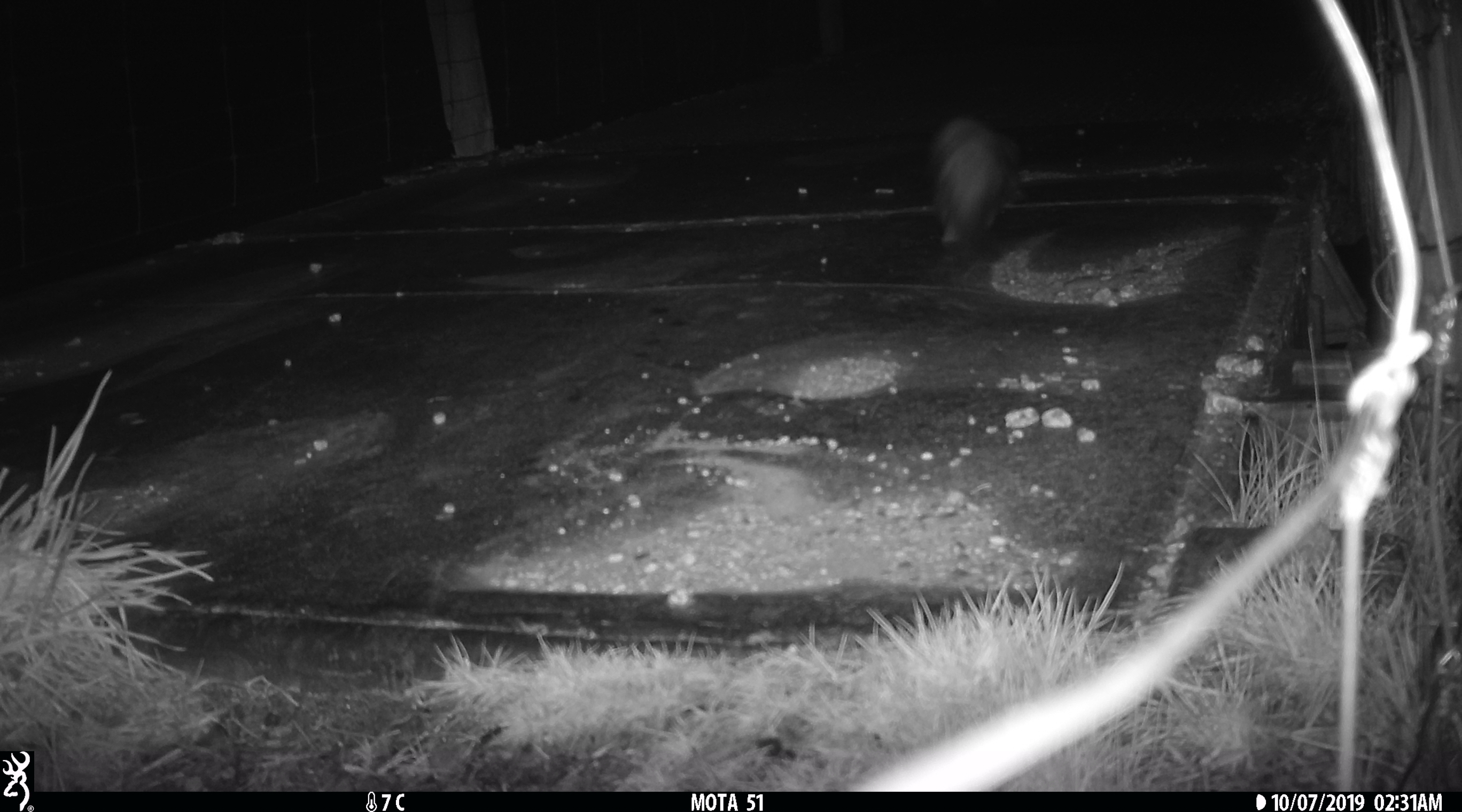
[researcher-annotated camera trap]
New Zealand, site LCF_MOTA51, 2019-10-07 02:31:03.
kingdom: Animalia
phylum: Chordata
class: Mammalia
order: Carnivora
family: Mustelidae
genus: Mustela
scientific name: Mustela furo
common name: ferret